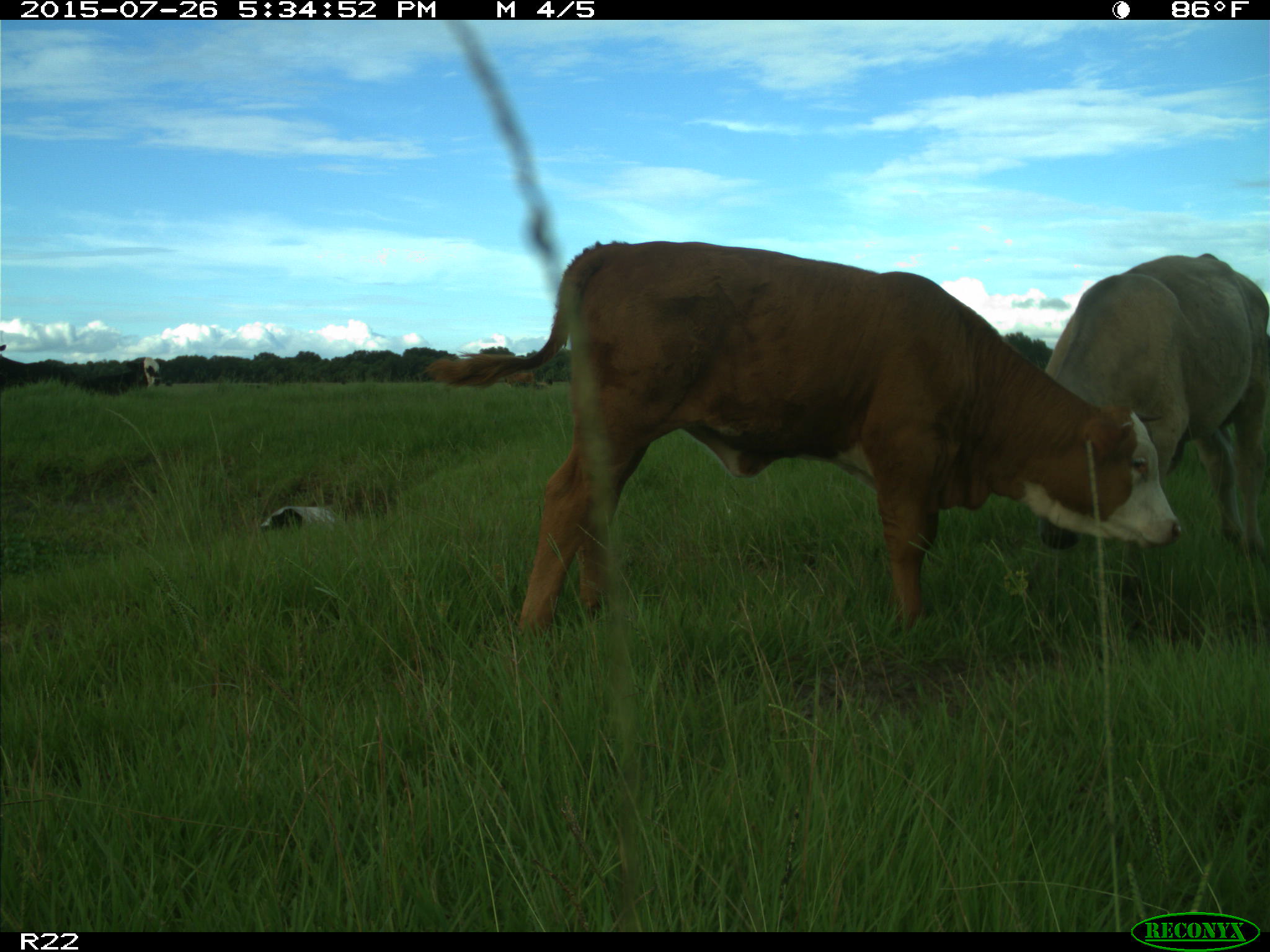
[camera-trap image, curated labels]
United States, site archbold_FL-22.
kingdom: Animalia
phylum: Chordata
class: Mammalia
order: Artiodactyla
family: Bovidae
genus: Bos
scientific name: Bos taurus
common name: domestic cow